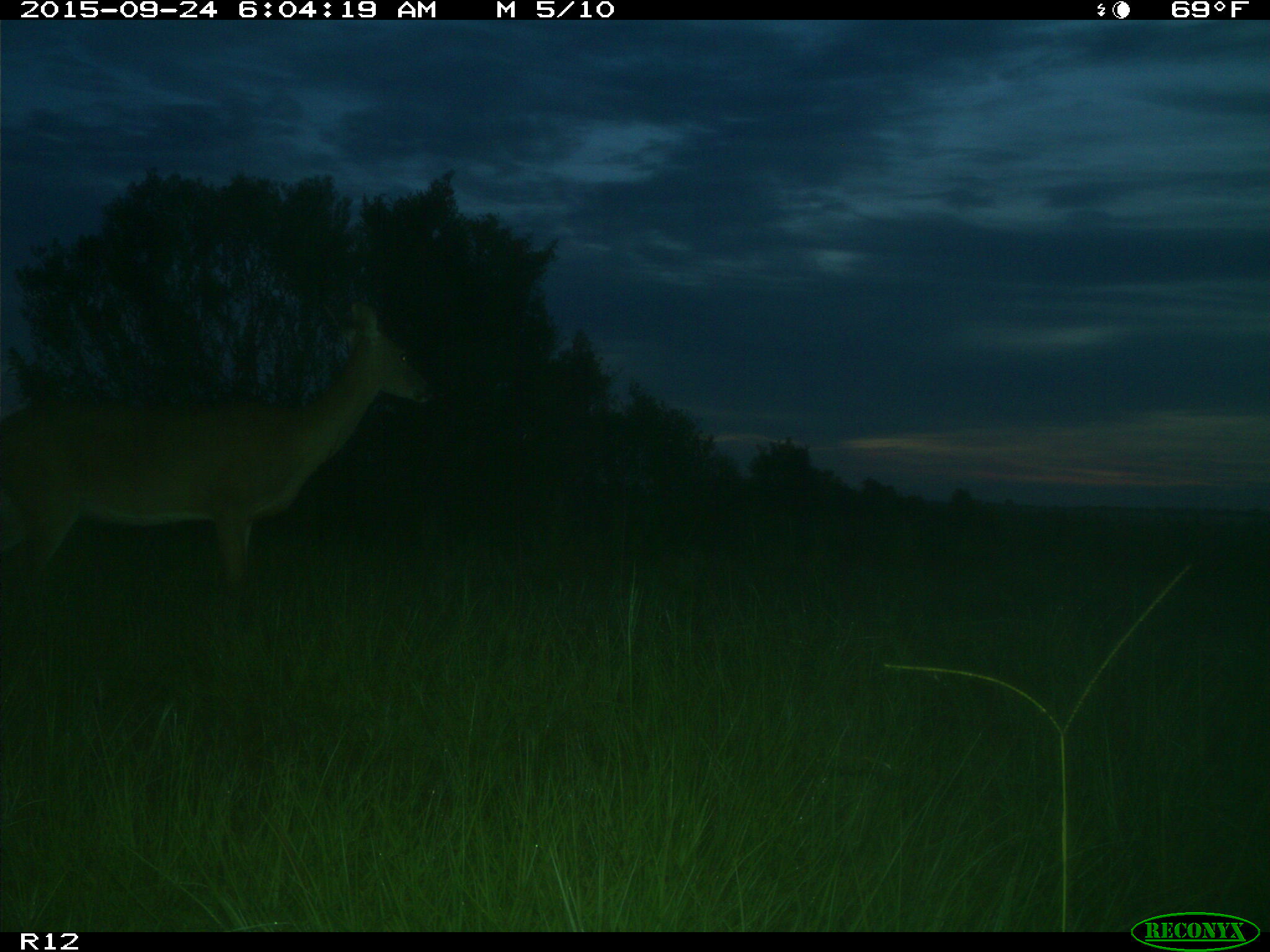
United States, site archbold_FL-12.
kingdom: Animalia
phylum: Chordata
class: Mammalia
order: Artiodactyla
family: Cervidae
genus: Odocoileus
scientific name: Odocoileus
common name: deer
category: unidentified deer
Unidentified deer (deer) (Odocoileus).